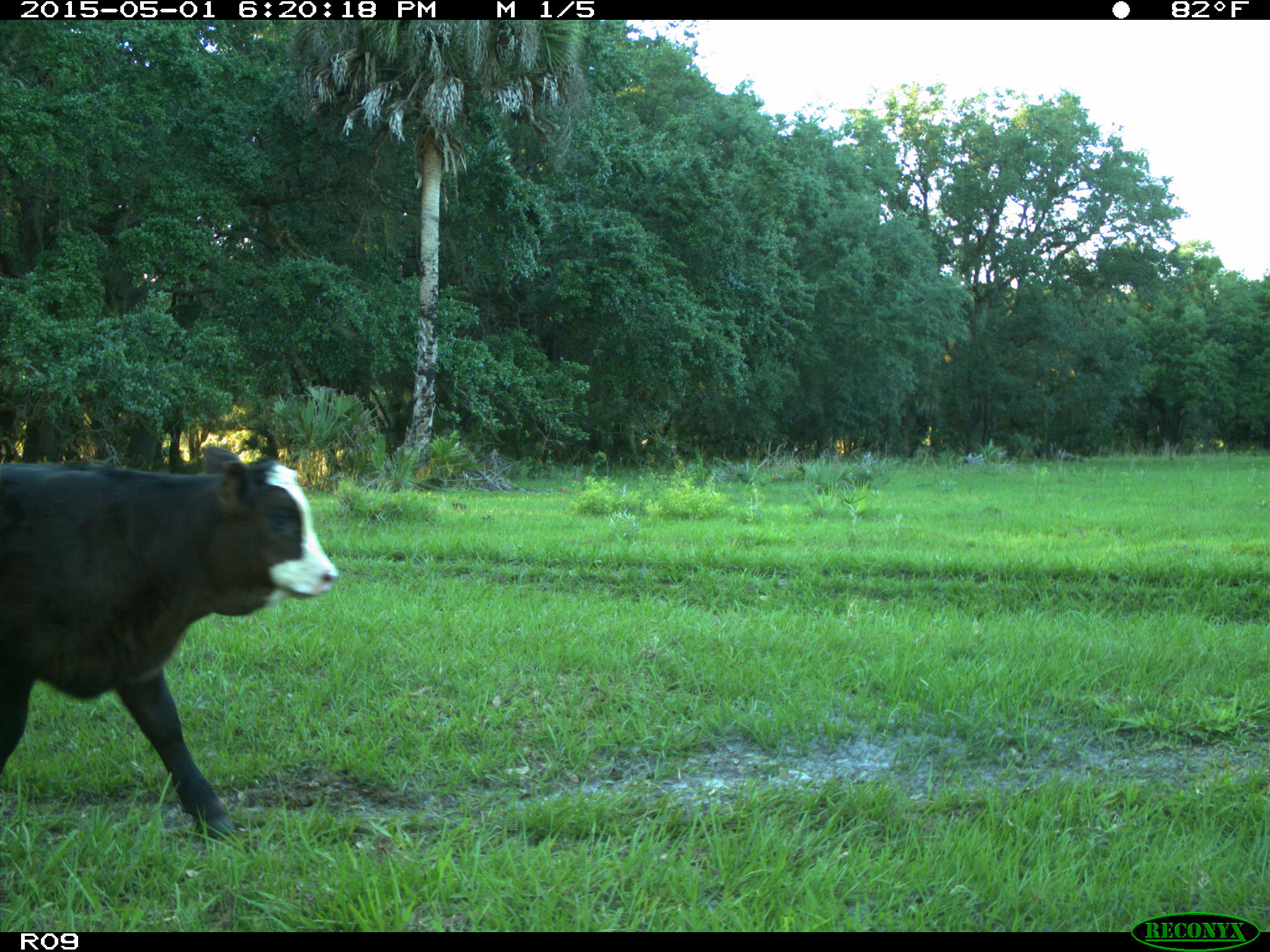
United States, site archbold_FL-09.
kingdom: Animalia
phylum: Chordata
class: Mammalia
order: Artiodactyla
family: Bovidae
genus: Bos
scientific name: Bos taurus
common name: domestic cow